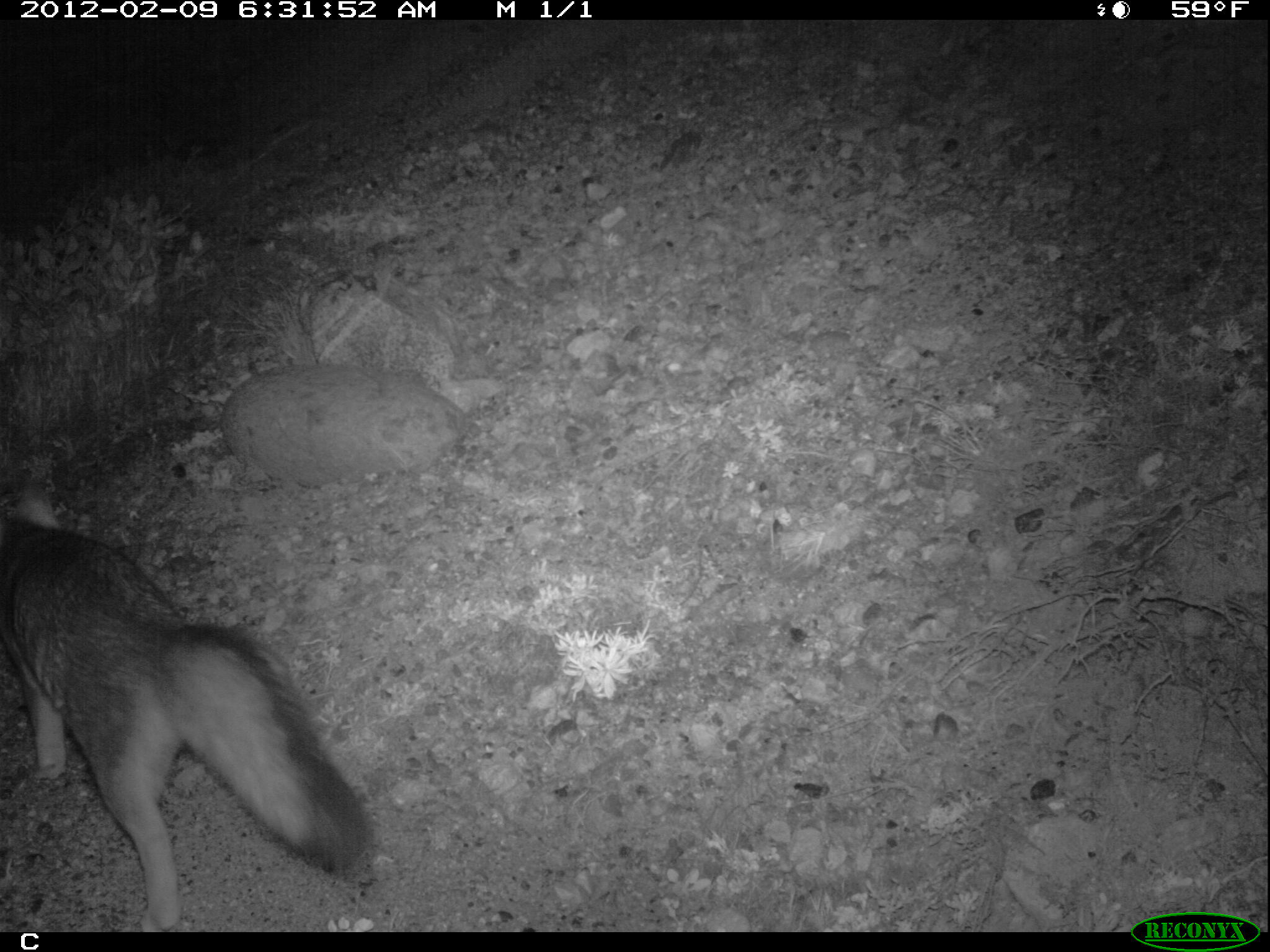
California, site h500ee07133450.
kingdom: Animalia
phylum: Chordata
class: Mammalia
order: Carnivora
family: Canidae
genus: Urocyon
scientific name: Urocyon littoralis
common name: island fox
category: fox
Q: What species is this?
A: Fox (island fox) (Urocyon littoralis).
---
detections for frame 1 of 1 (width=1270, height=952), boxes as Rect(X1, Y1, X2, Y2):
fox: Rect(0, 470, 373, 930)